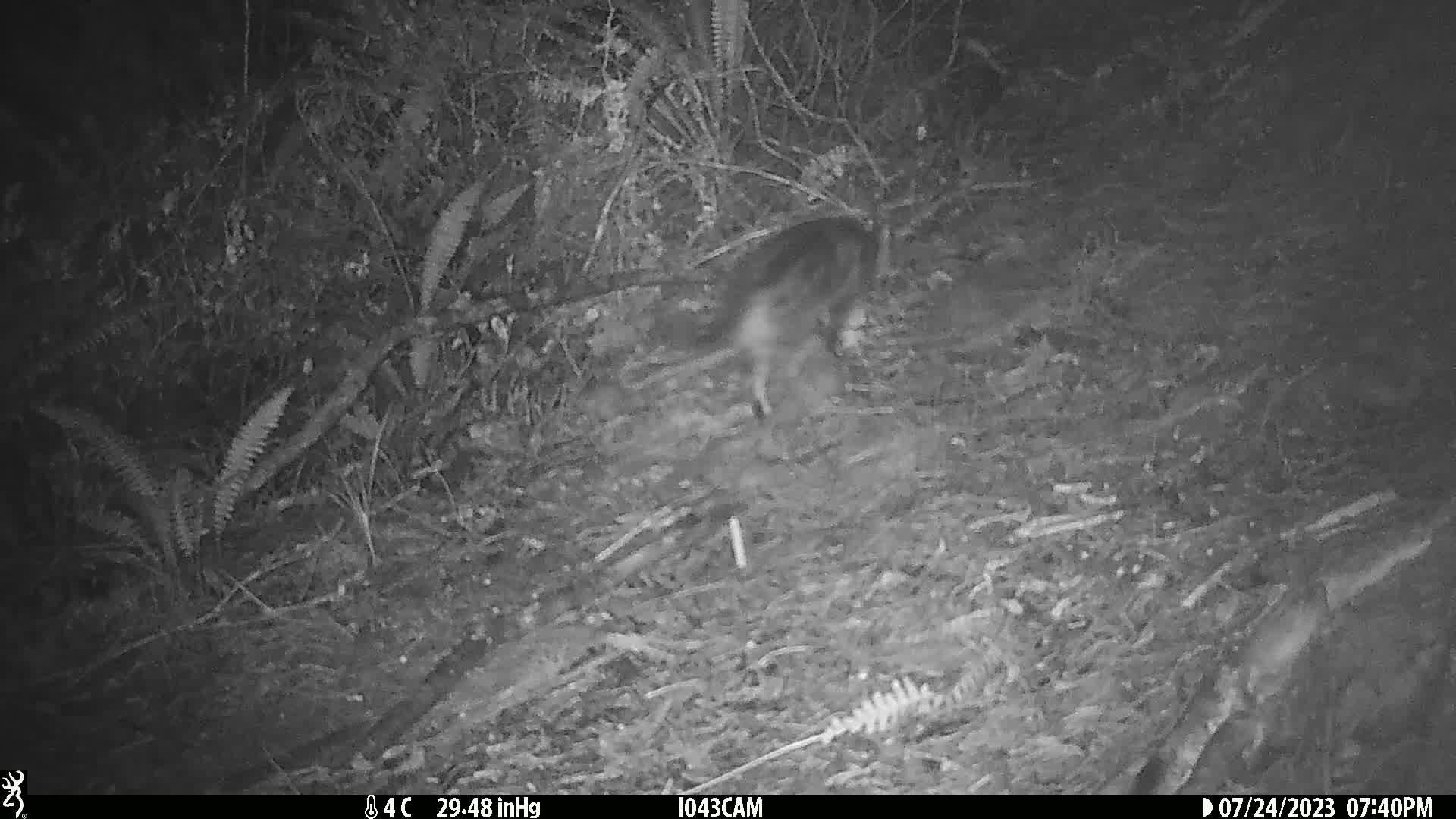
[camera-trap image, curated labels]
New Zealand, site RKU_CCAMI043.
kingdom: Animalia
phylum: Chordata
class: Mammalia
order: Carnivora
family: Felidae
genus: Felis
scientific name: Felis catus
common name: domestic cat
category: cat